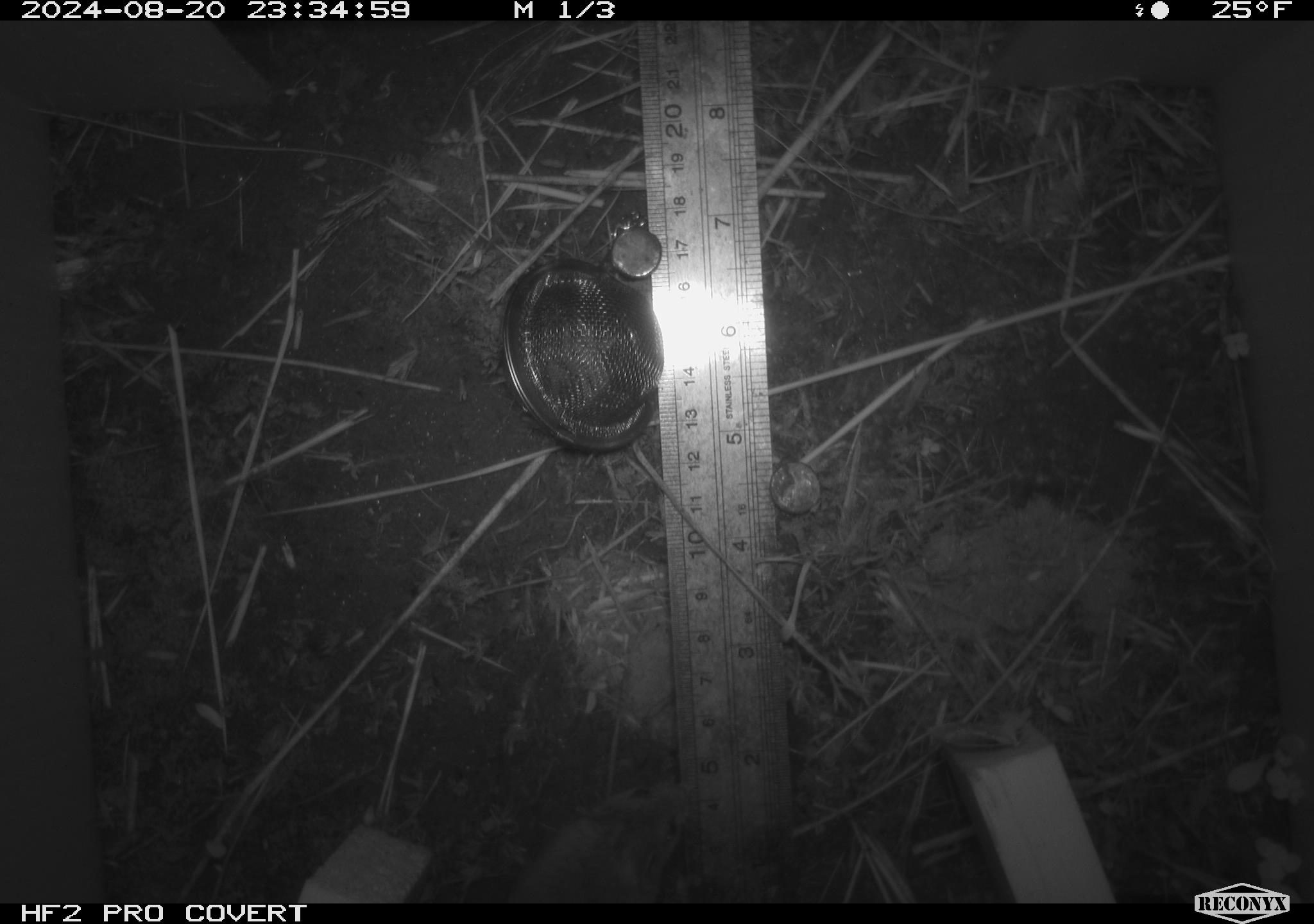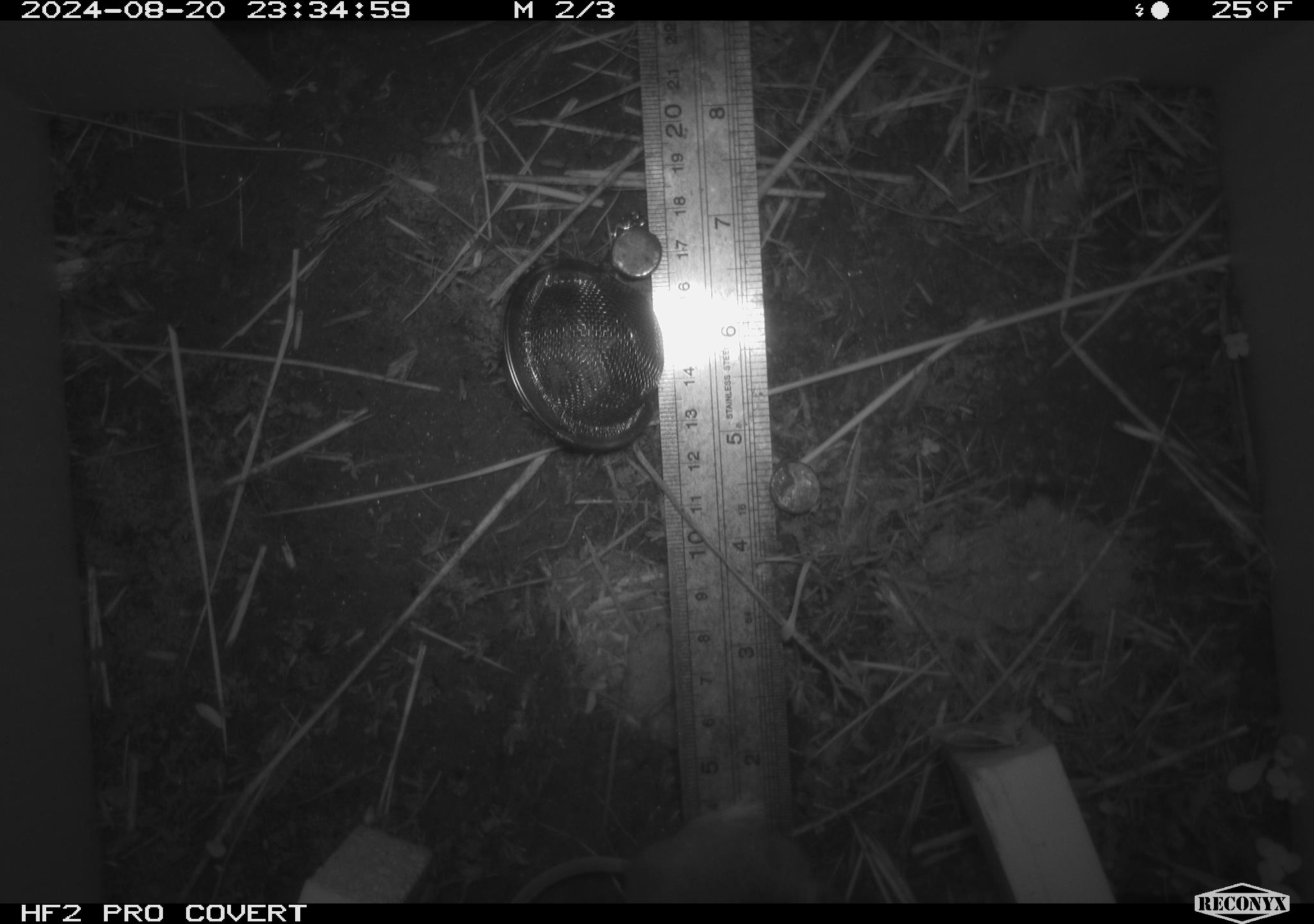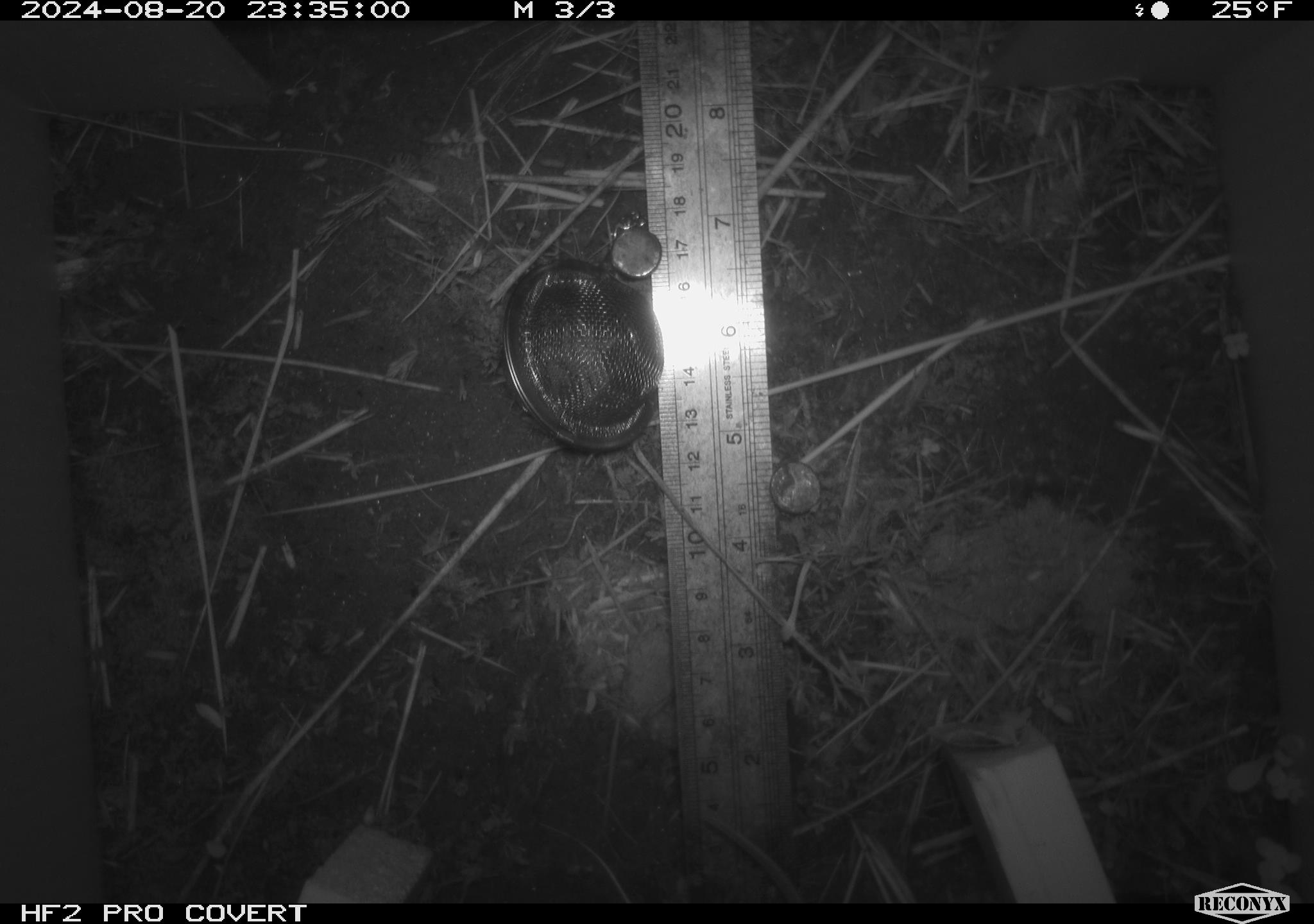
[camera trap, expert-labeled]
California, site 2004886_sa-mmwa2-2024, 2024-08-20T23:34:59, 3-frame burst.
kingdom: Animalia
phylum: Chordata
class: Mammalia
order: Rodentia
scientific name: Rodentia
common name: mouse species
Mouse species (Rodentia).